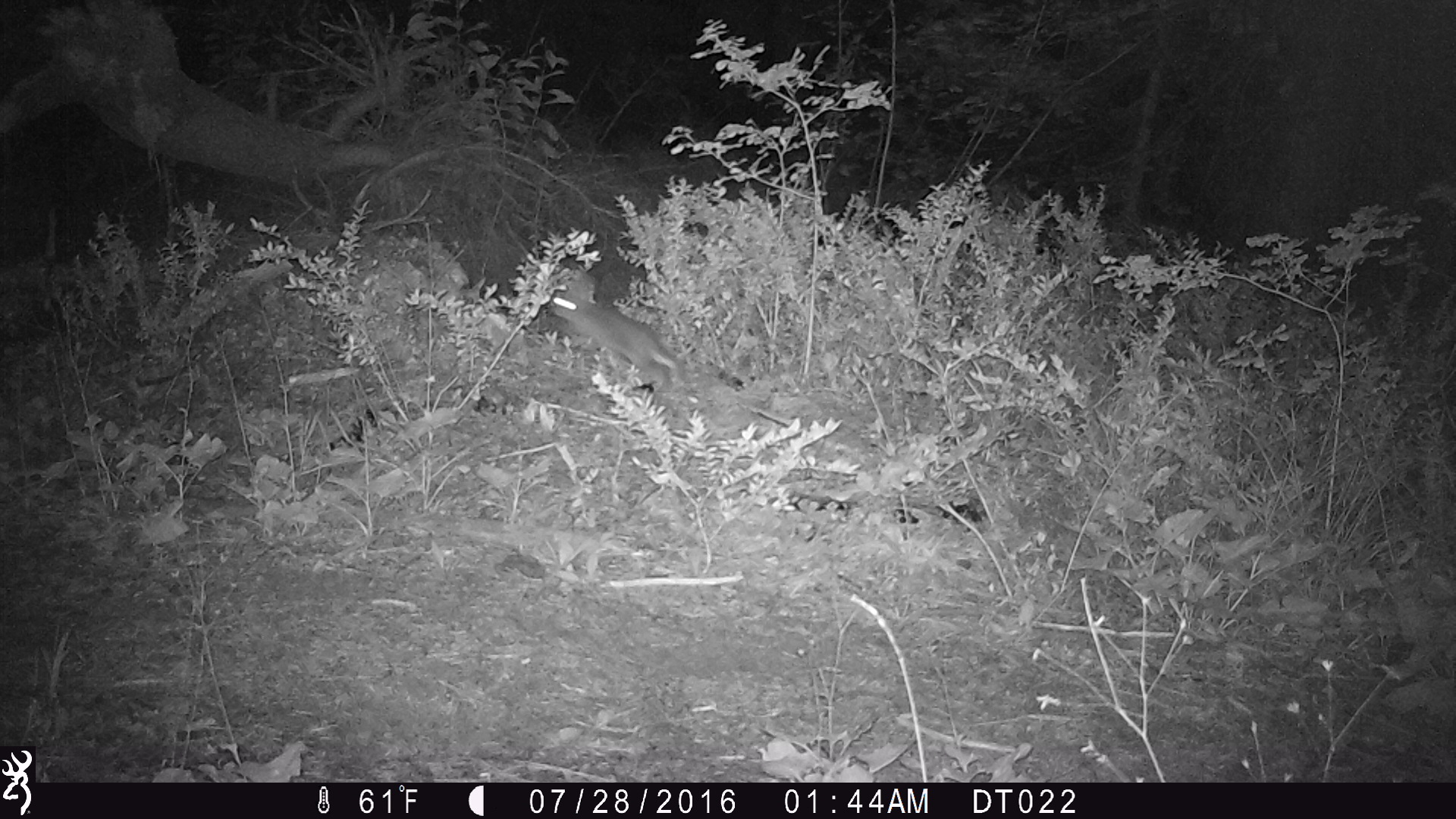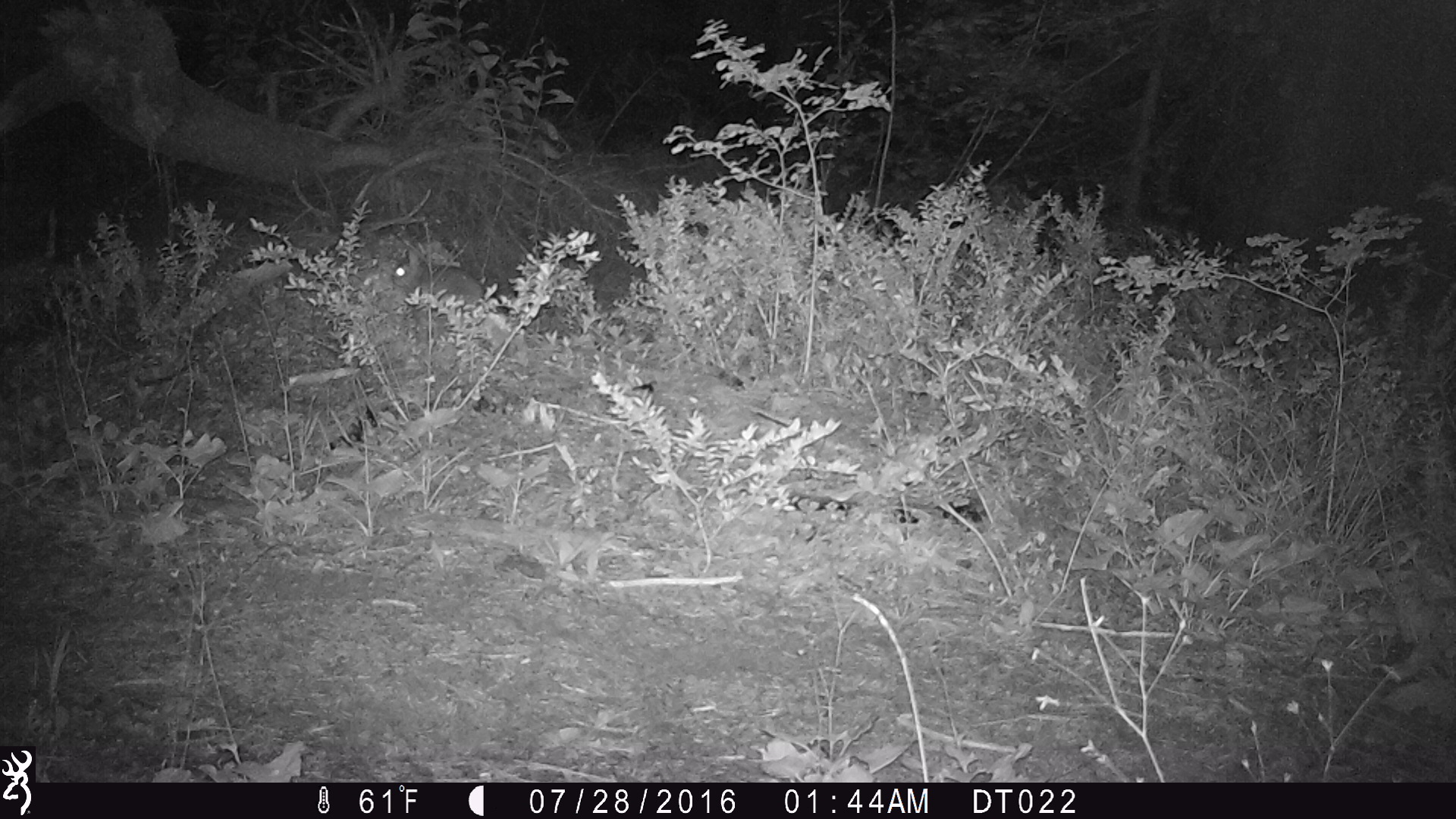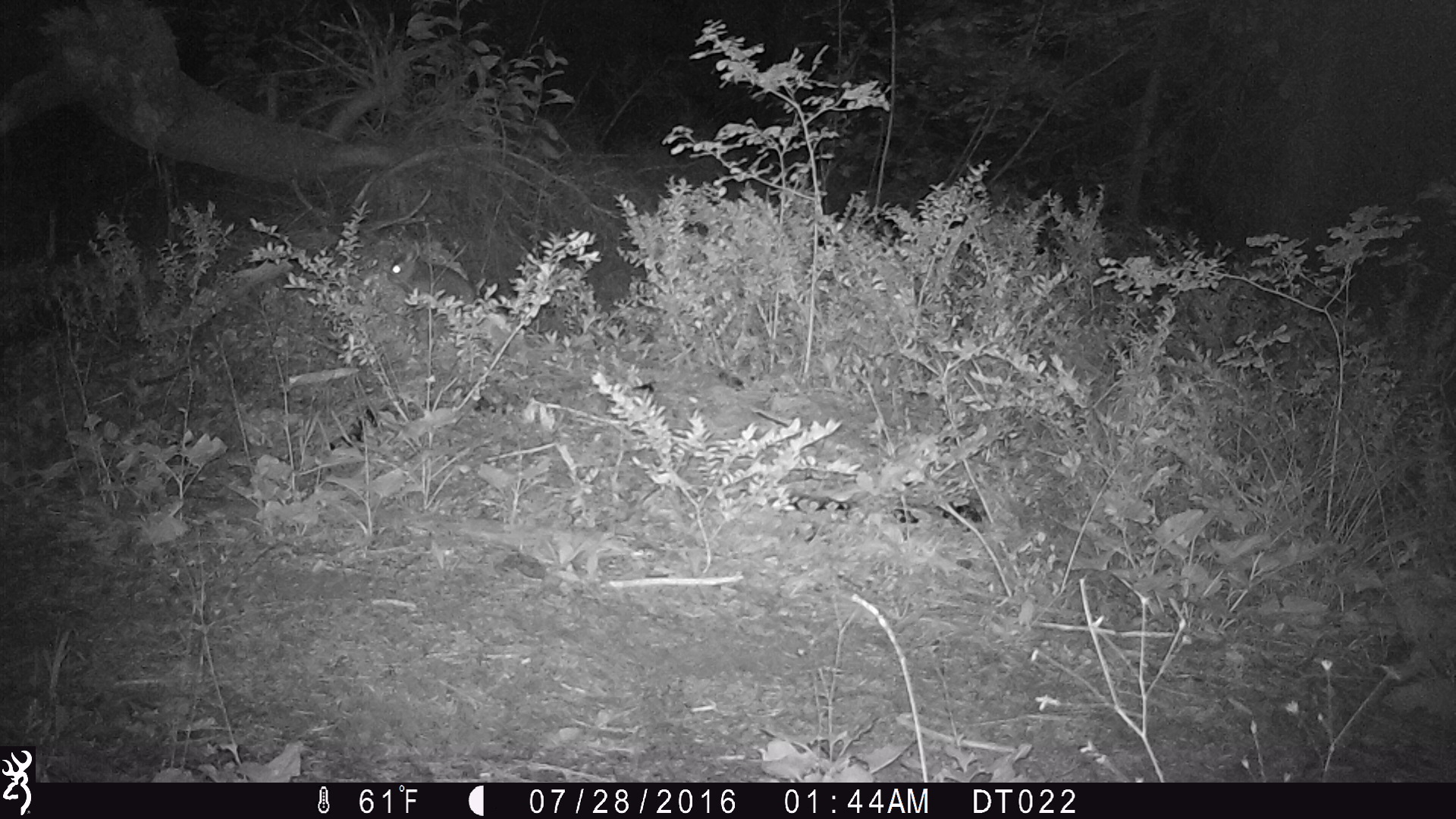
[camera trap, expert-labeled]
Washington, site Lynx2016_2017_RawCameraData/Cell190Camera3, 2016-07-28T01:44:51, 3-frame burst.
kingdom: Animalia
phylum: Chordata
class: Mammalia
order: Lagomorpha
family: Leporidae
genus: Lepus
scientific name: Lepus americanus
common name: snowshoe hare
Lepus americanus (snowshoe hare). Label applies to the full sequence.